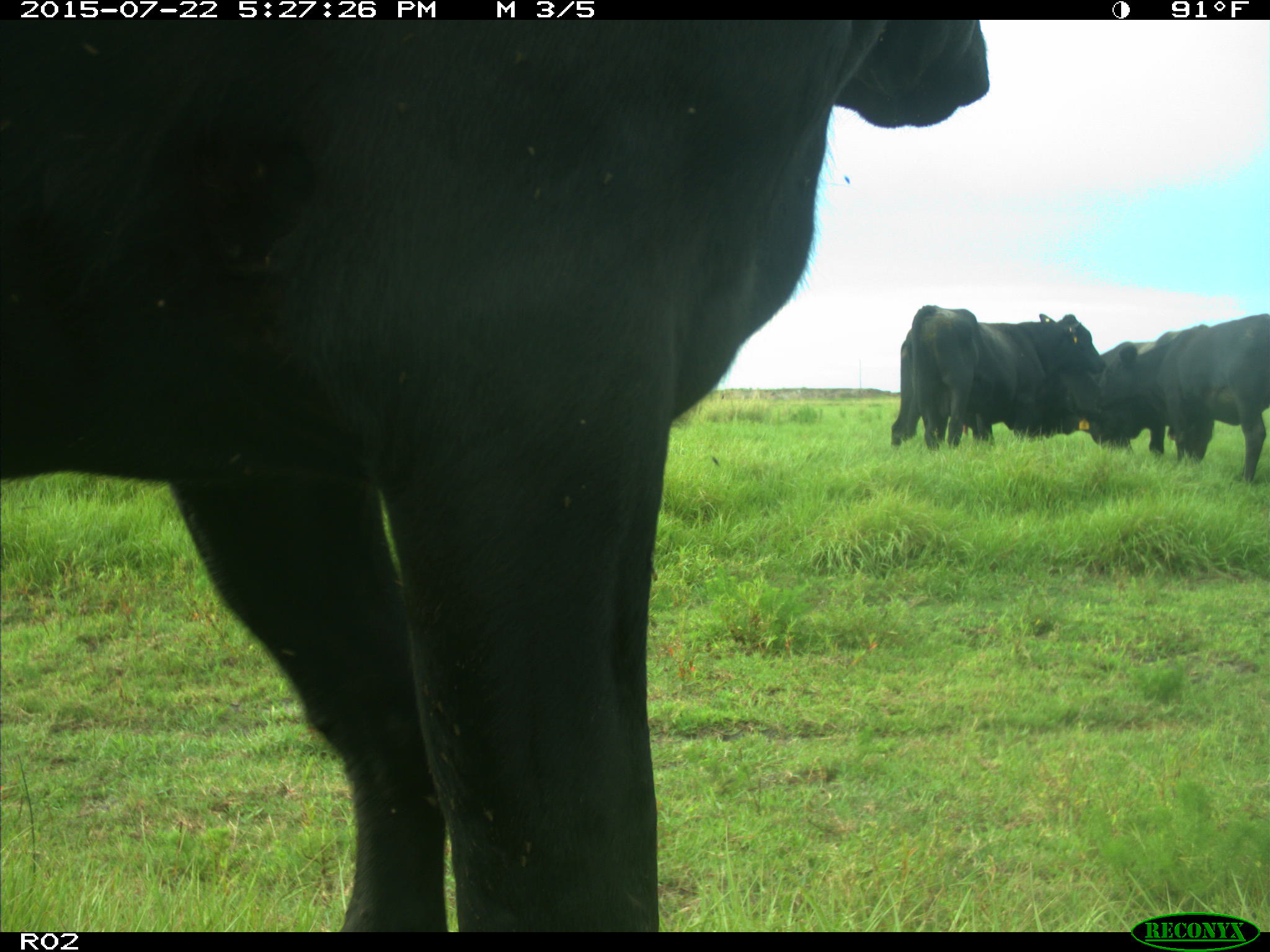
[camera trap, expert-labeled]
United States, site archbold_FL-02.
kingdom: Animalia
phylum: Chordata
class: Mammalia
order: Artiodactyla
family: Bovidae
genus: Bos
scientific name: Bos taurus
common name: domestic cow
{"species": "Bos taurus (domestic cow)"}